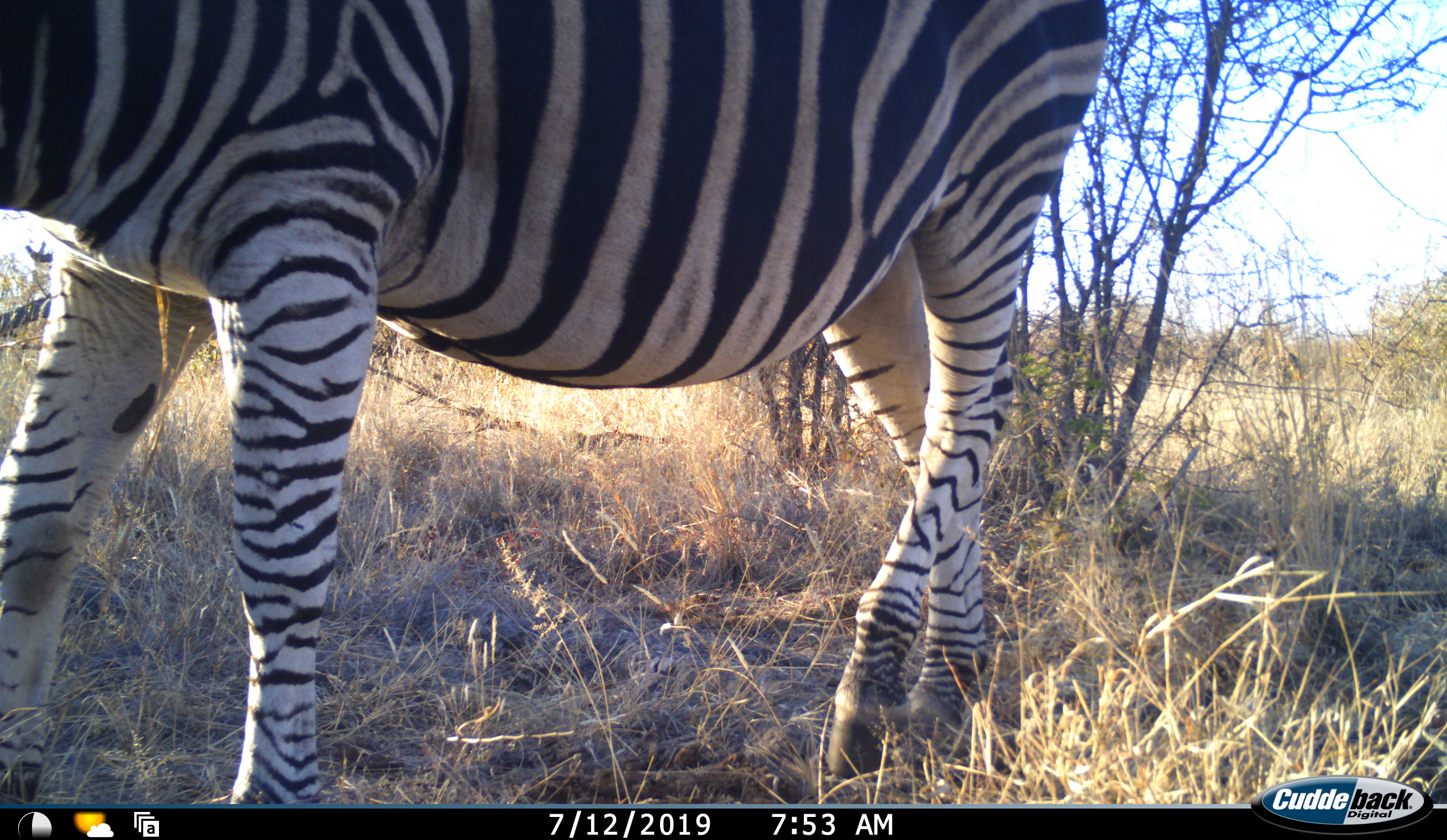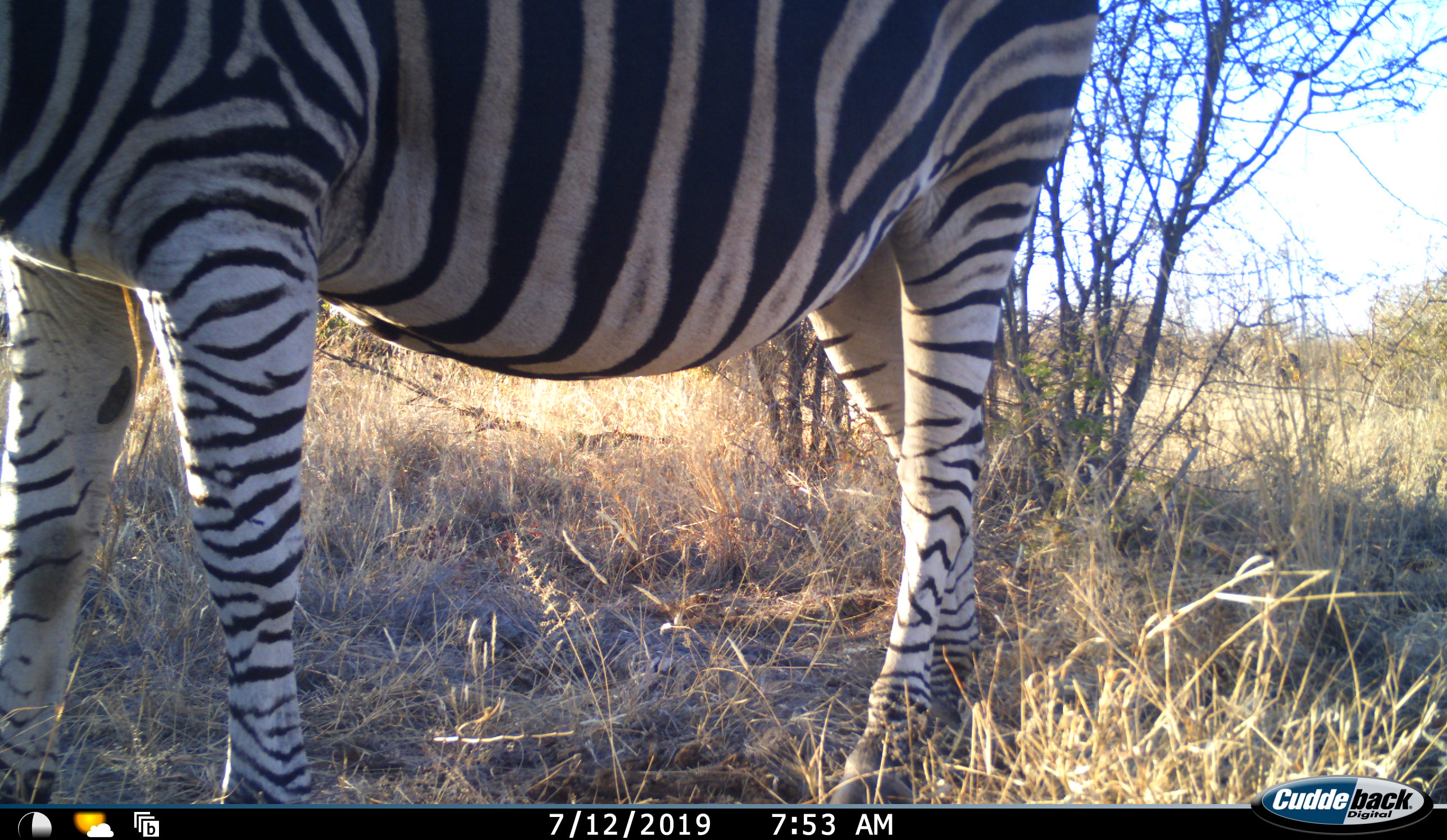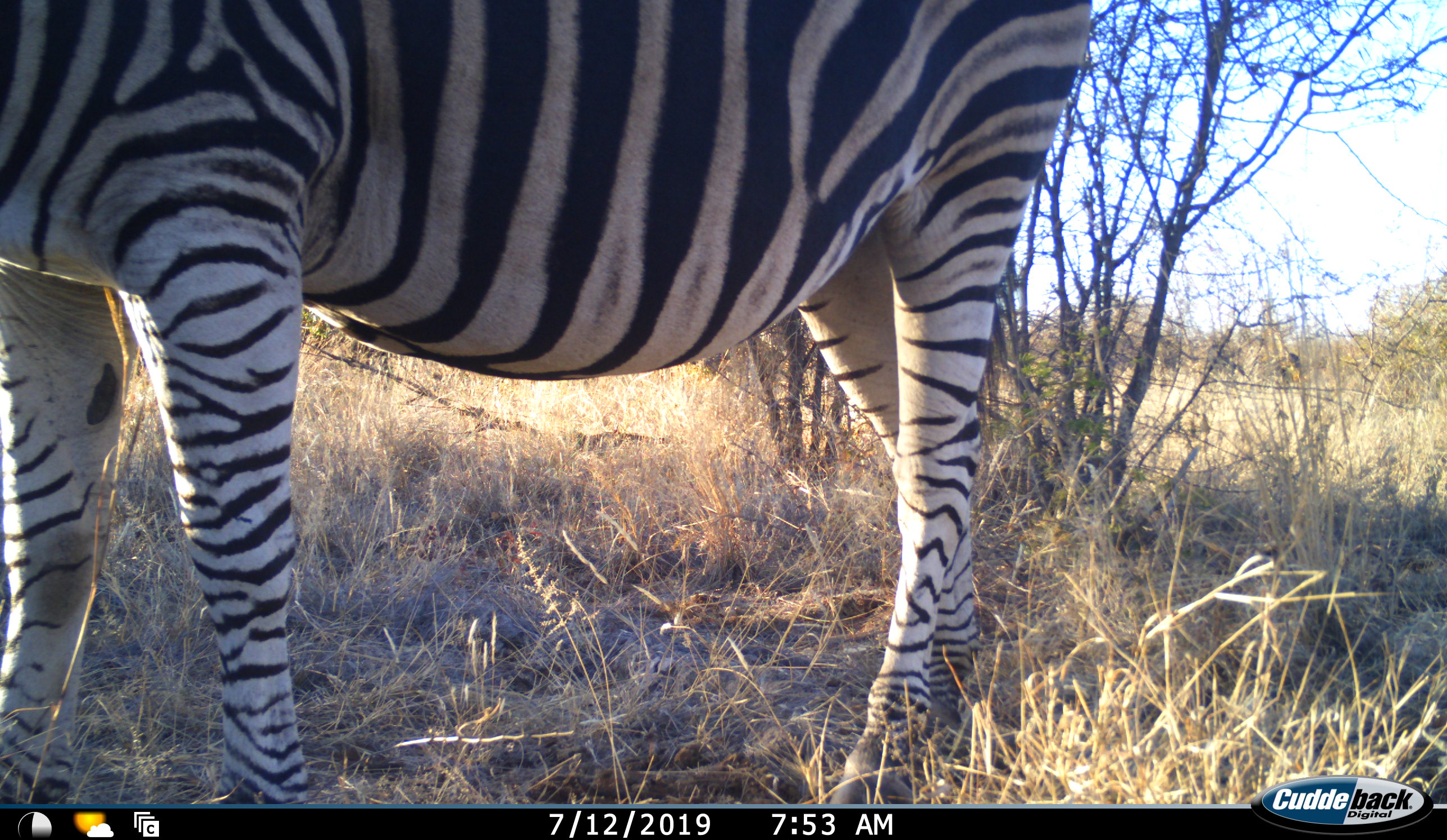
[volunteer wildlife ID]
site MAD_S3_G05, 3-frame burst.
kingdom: Animalia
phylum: Chordata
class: Mammalia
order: Perissodactyla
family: Equidae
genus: Equus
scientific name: Equus quagga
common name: plains zebra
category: zebraplains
Zebraplains (plains zebra) (Equus quagga), count 1. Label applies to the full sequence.